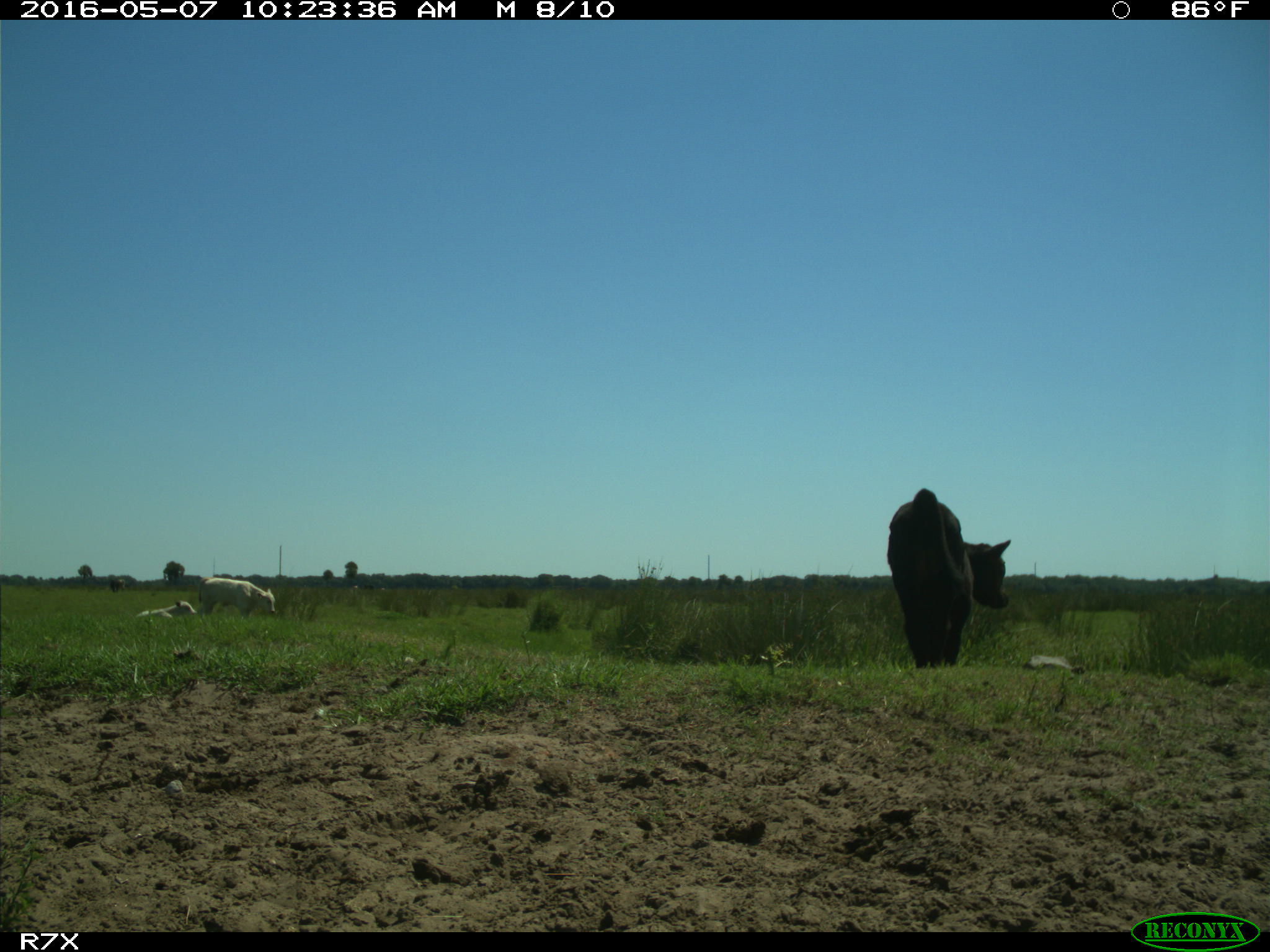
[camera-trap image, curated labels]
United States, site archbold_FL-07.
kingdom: Animalia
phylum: Chordata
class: Mammalia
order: Artiodactyla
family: Bovidae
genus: Bos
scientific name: Bos taurus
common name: domestic cow